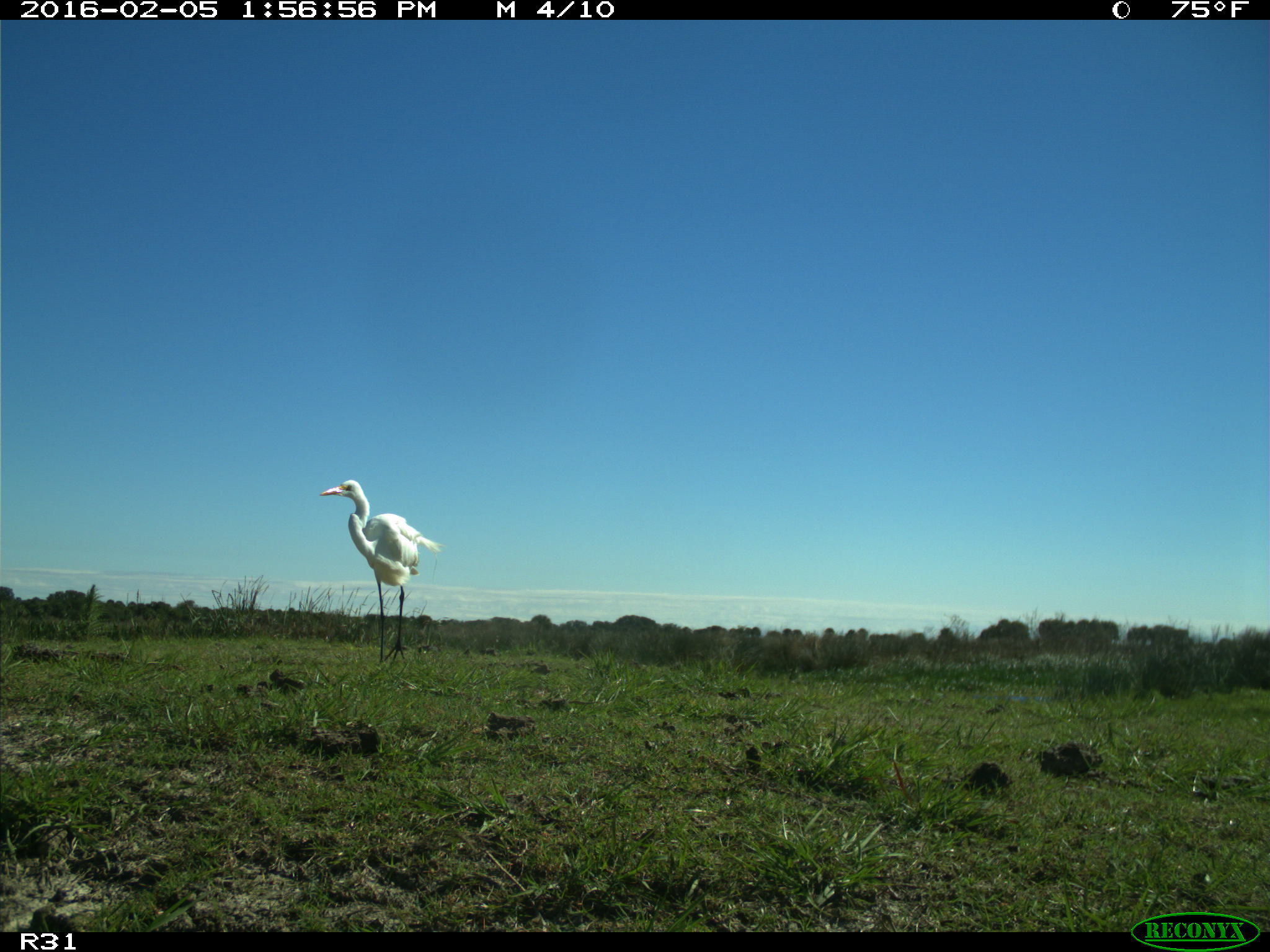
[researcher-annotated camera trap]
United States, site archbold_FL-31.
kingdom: Animalia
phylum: Chordata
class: Aves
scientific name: Aves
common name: birds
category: unidentified bird